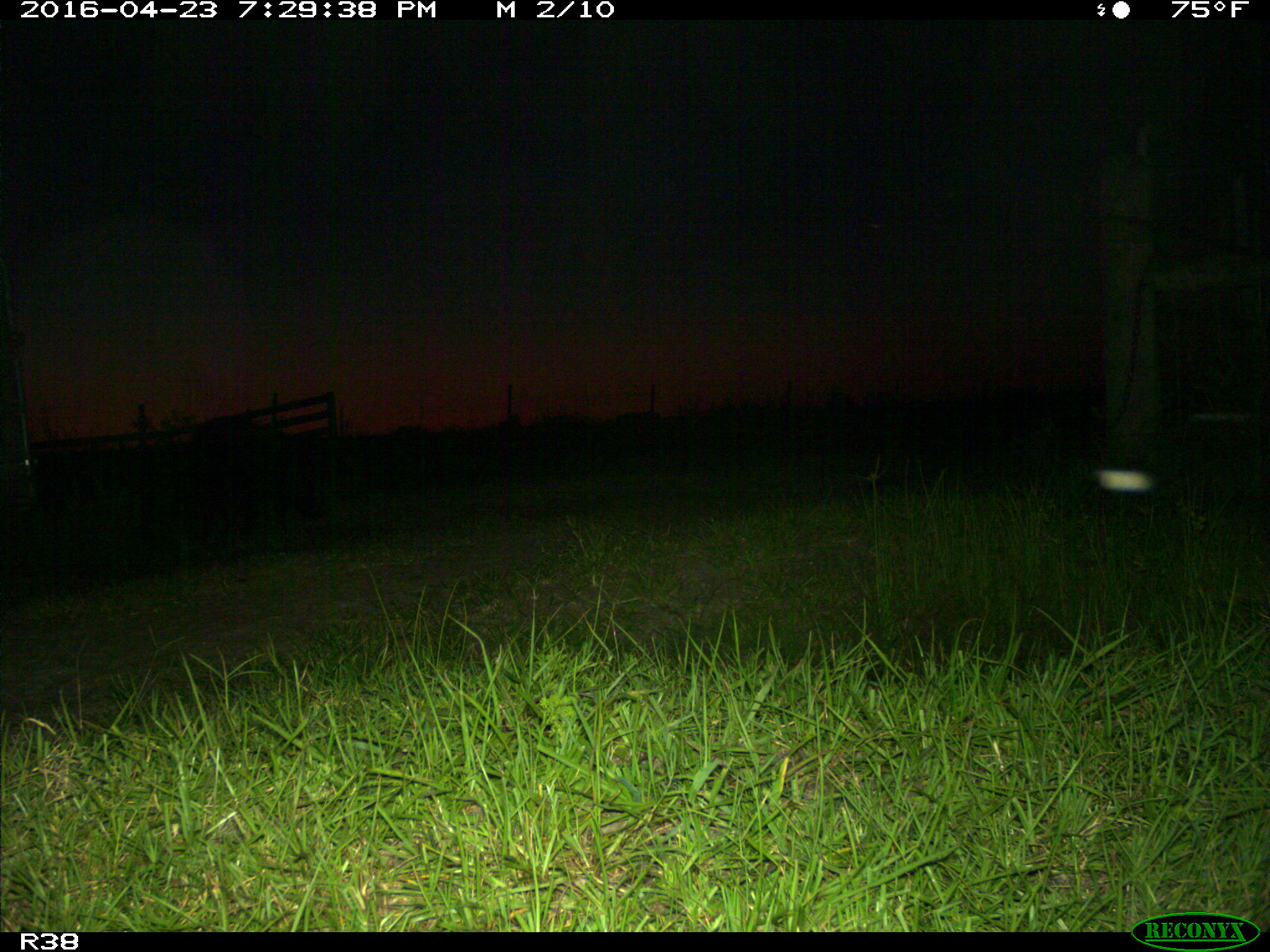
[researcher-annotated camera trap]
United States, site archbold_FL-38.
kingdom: Animalia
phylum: Chordata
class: Mammalia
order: Artiodactyla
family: Suidae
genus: Sus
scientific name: Sus scrofa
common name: wild boar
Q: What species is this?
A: Sus scrofa (wild boar).